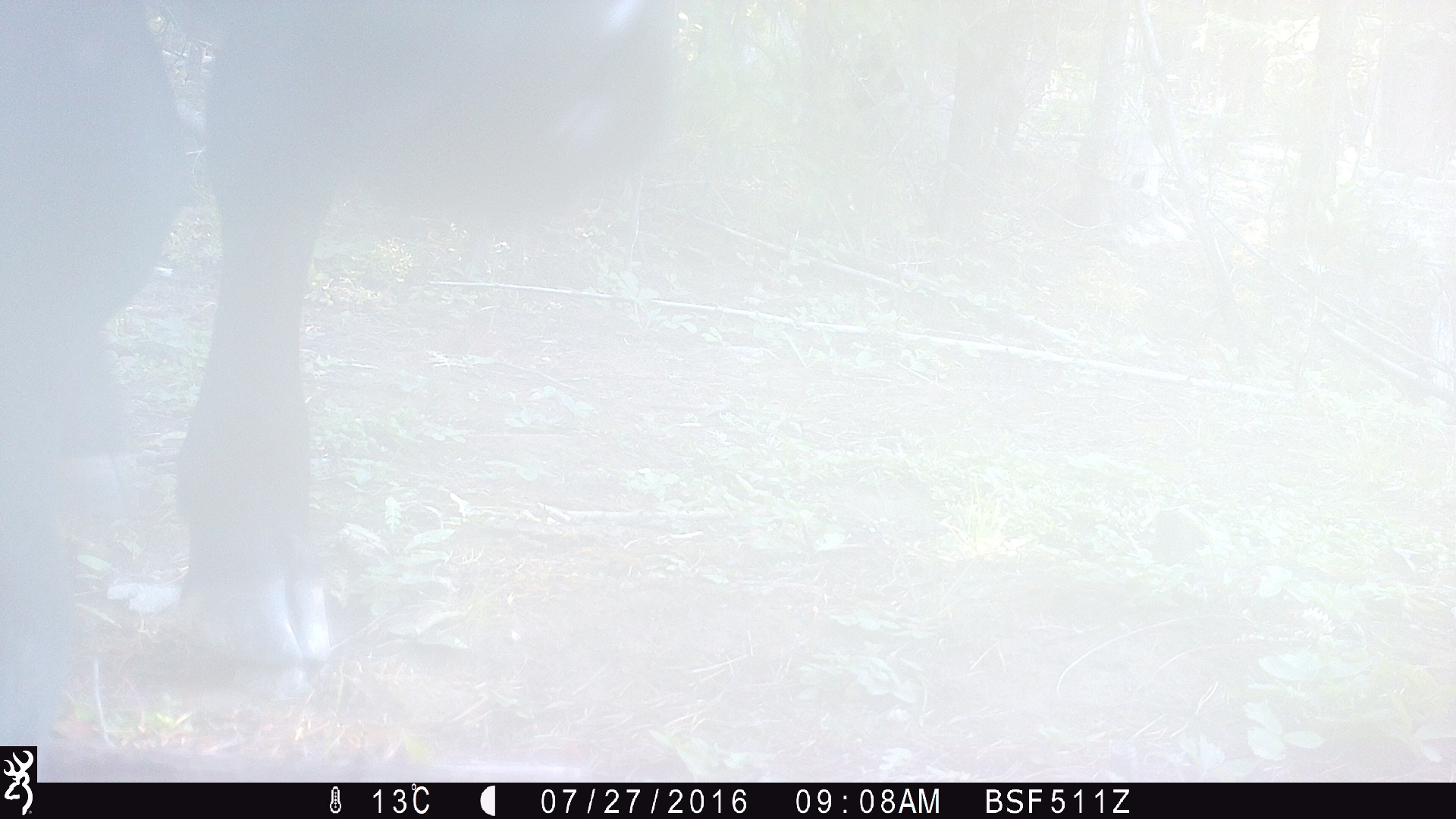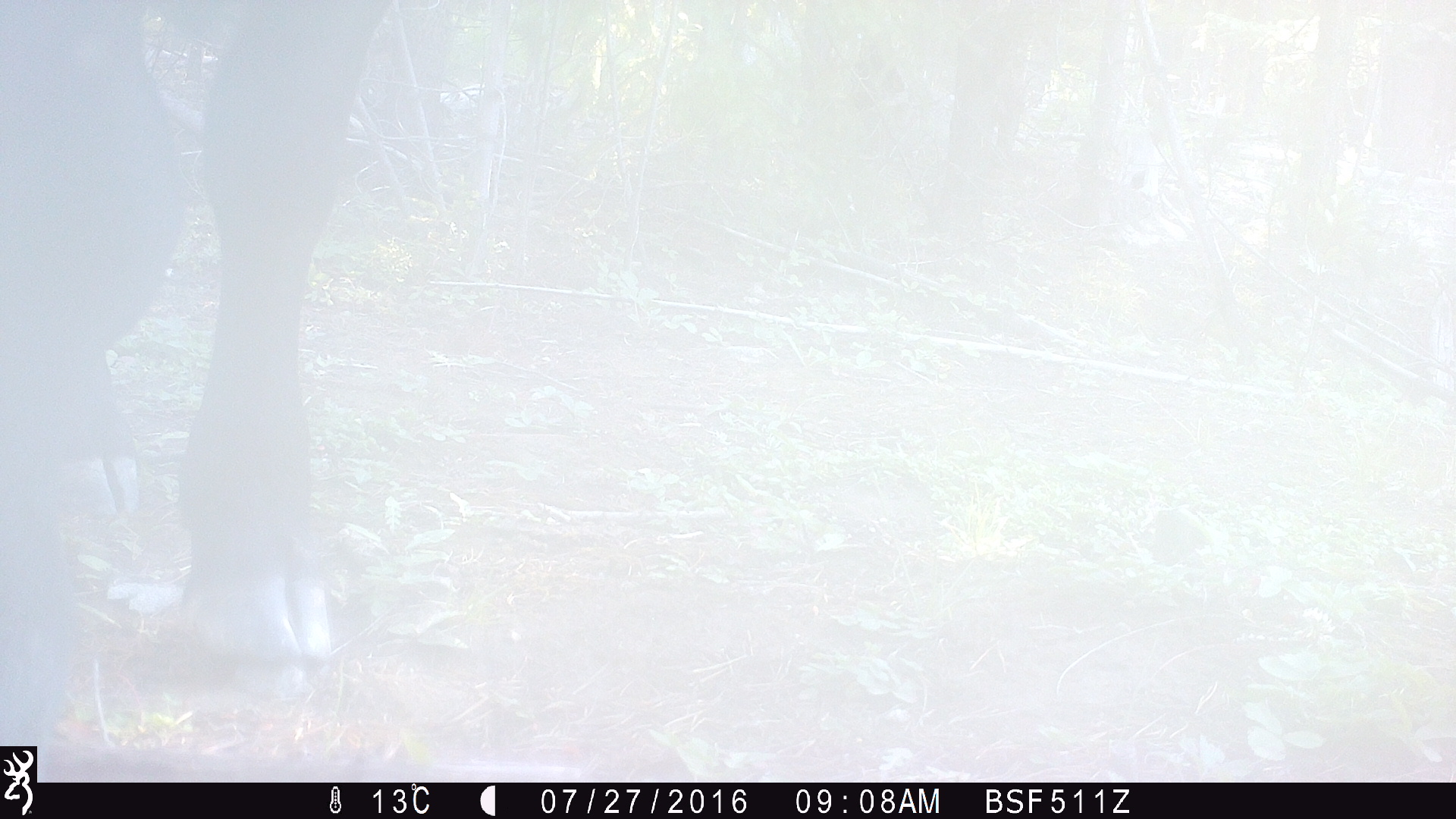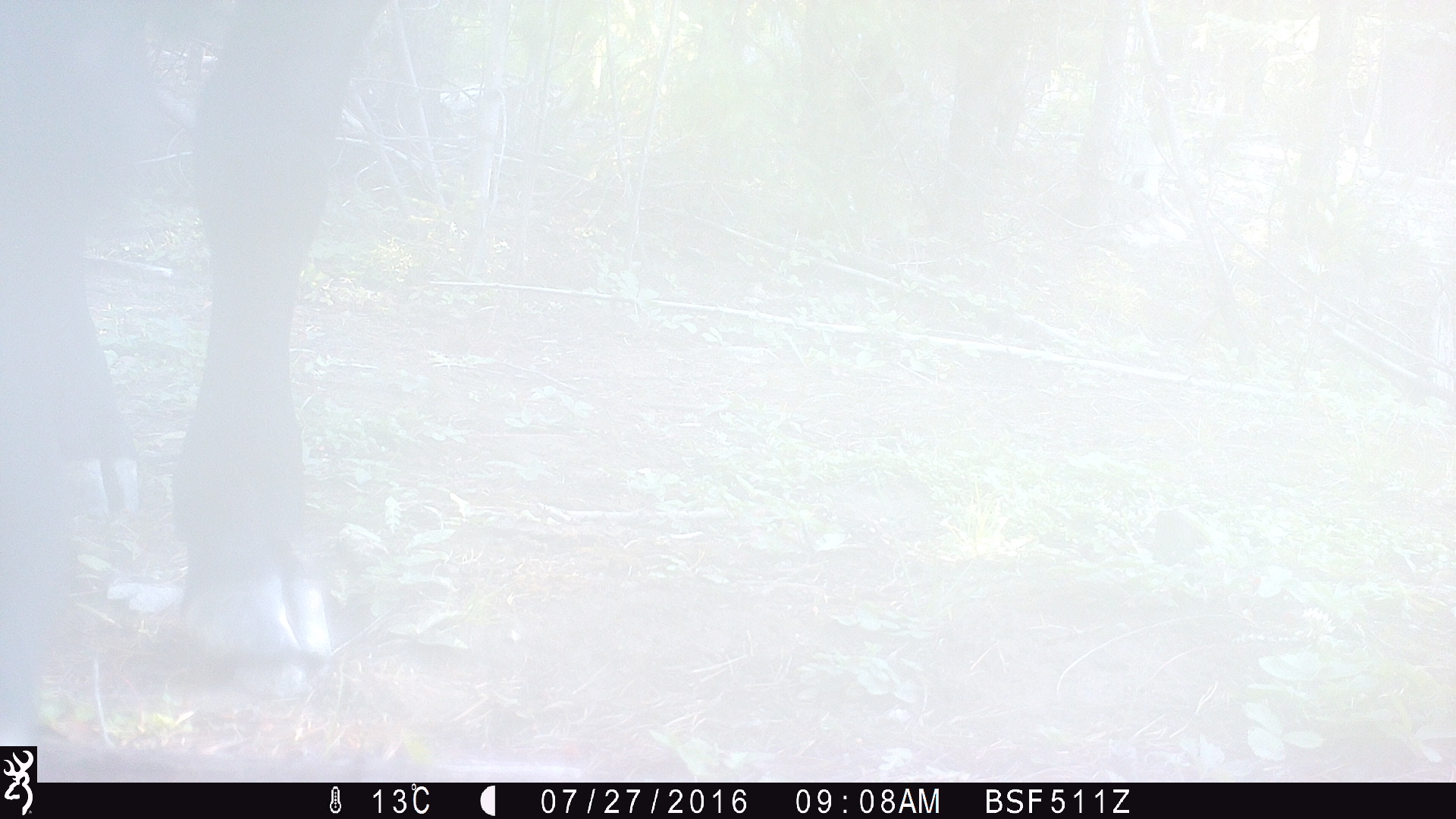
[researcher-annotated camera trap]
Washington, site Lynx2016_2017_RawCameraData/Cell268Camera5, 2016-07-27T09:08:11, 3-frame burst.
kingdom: Animalia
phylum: Chordata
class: Mammalia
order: Artiodactyla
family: Bovidae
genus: Bos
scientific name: Bos taurus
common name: domestic cattle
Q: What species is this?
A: Domestic cattle (Bos taurus).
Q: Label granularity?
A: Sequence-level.